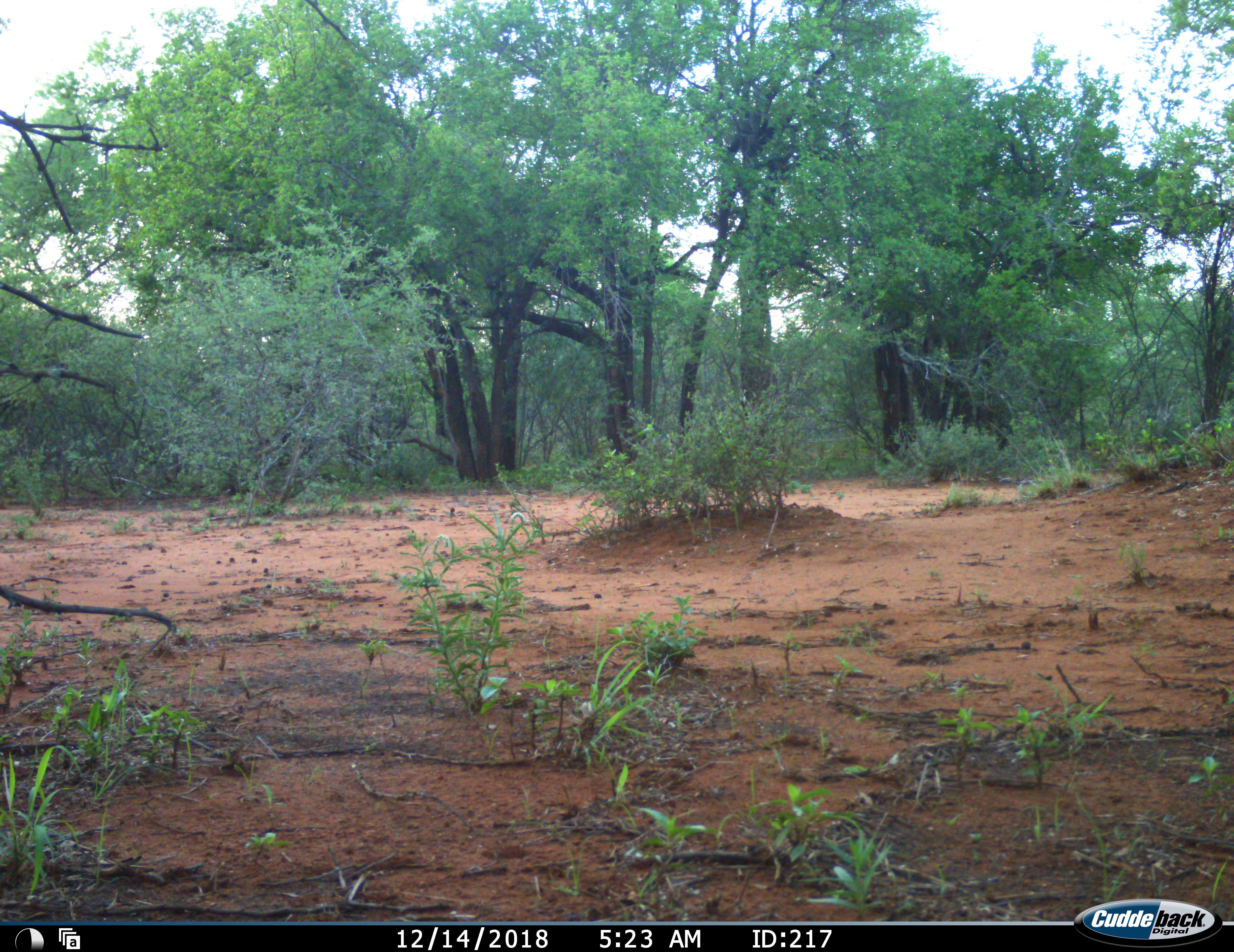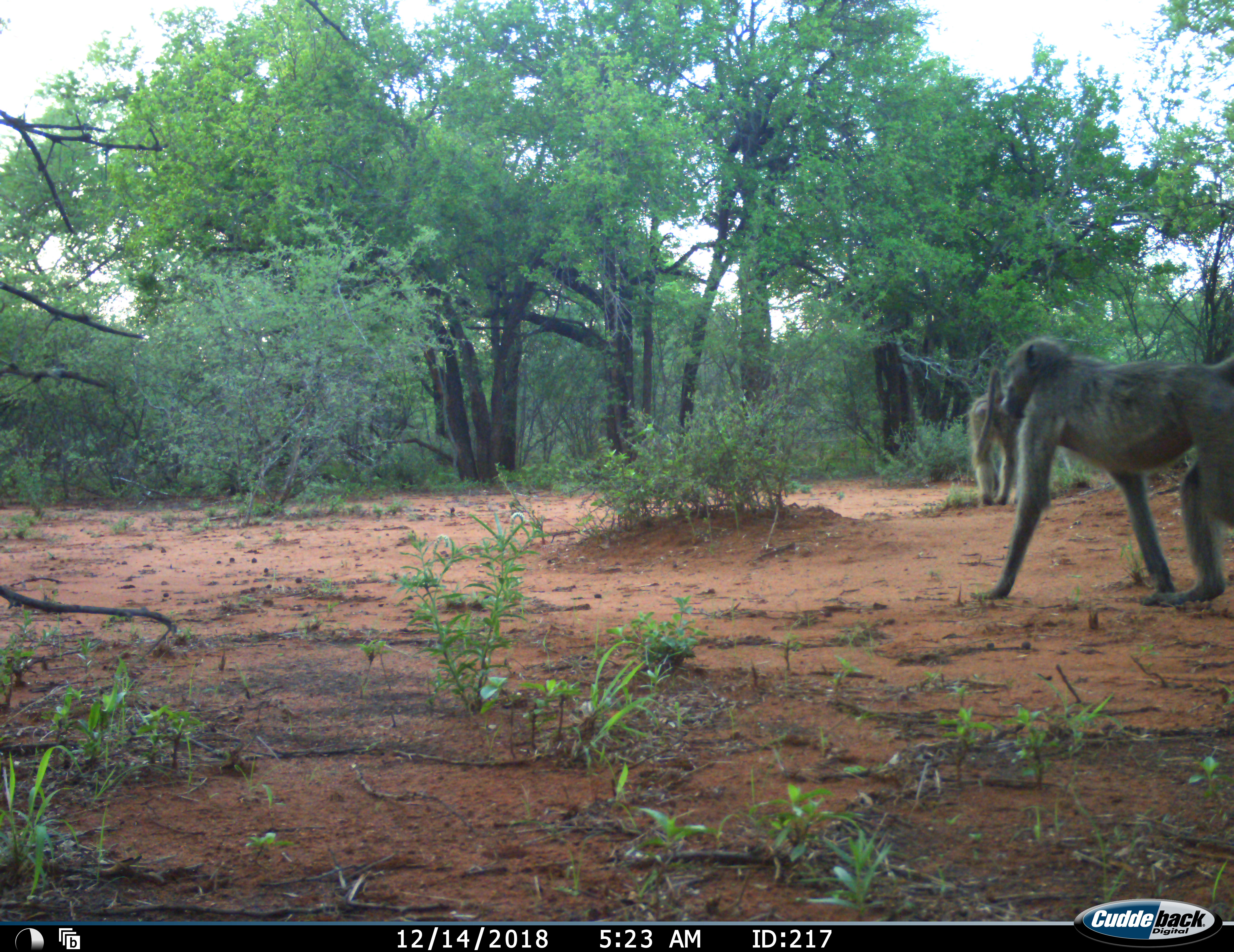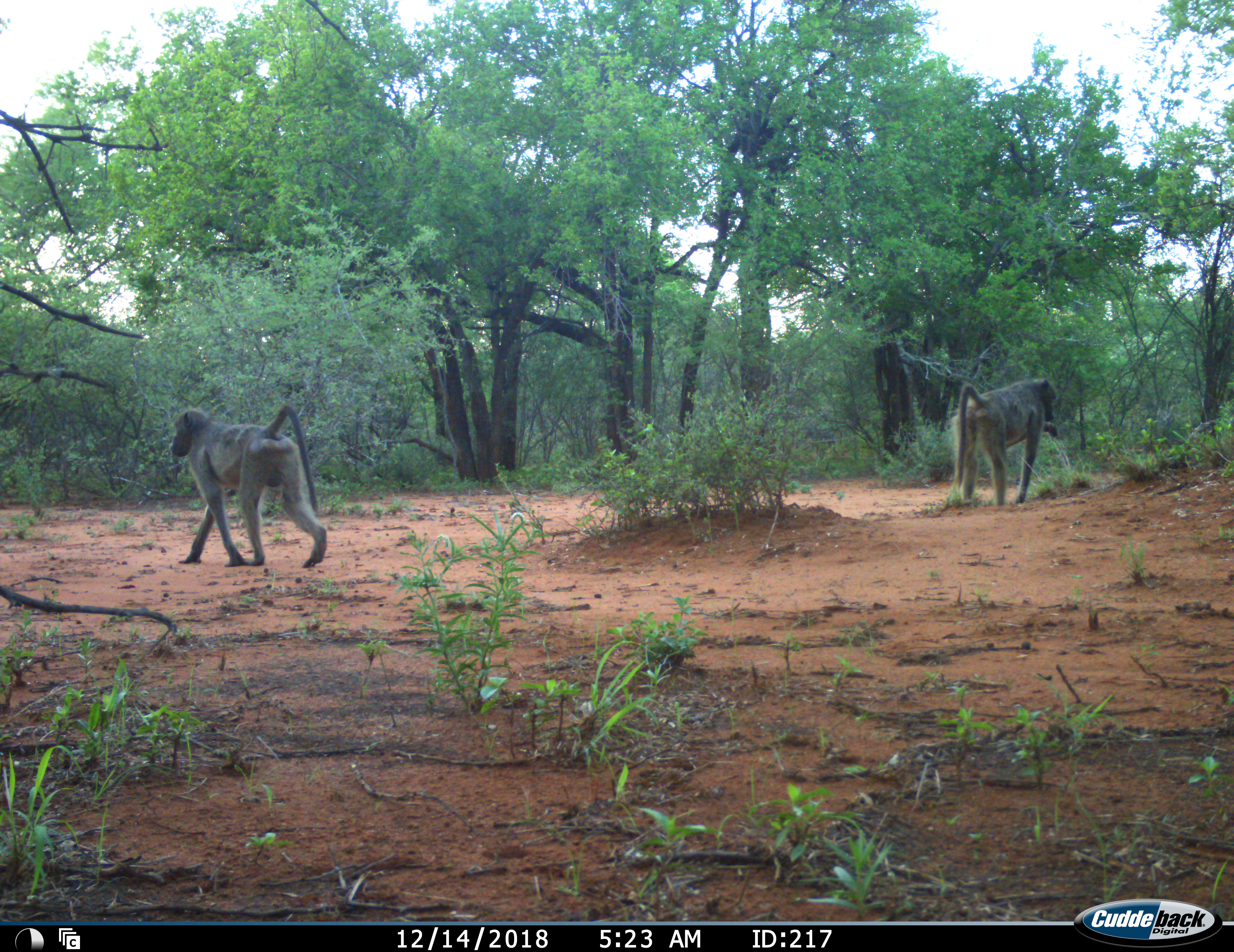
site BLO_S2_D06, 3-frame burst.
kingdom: Animalia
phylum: Chordata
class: Mammalia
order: Primates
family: Cercopithecidae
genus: Papio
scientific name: Papio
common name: baboon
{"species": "baboon (Papio)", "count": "2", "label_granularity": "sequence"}